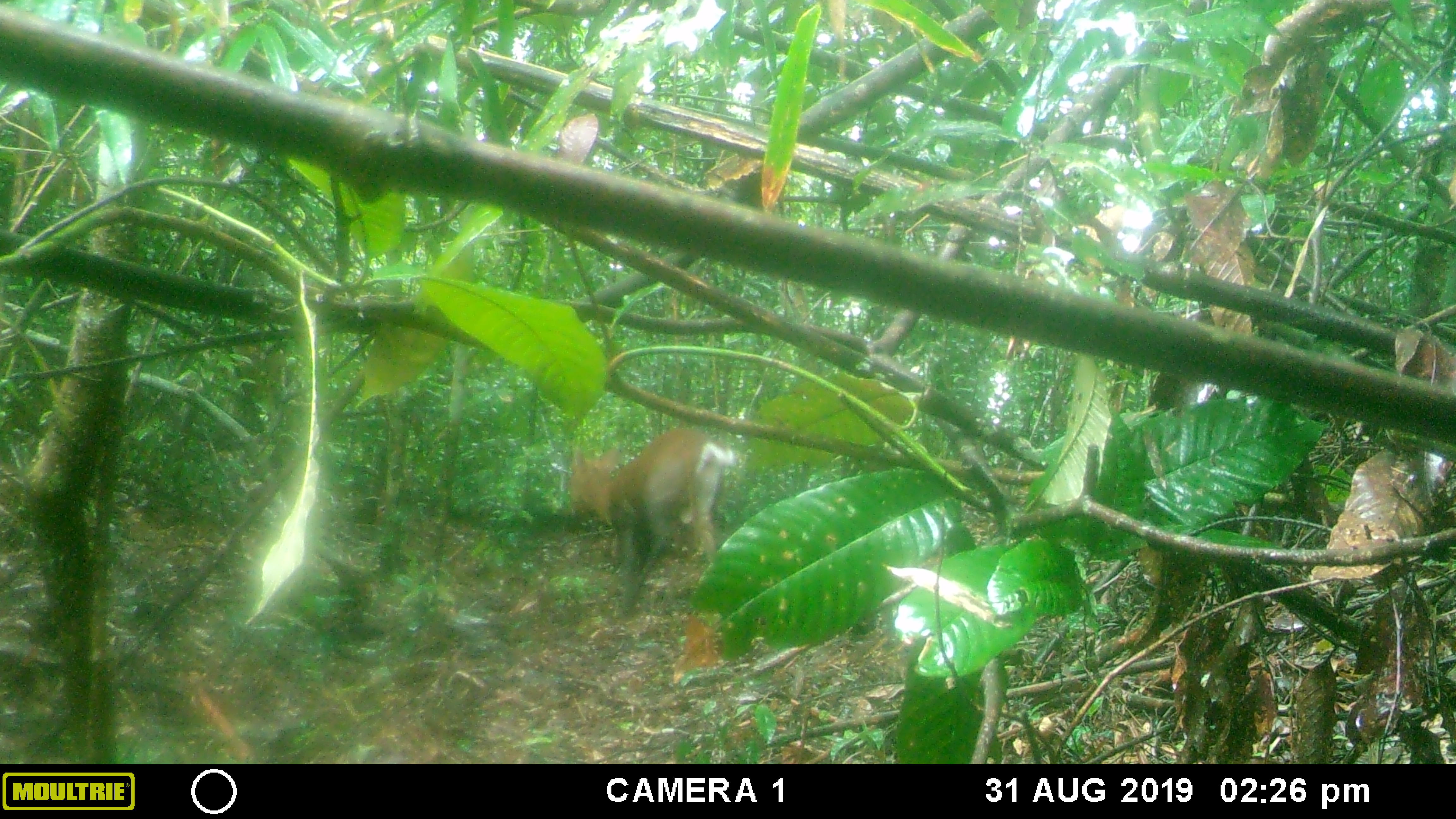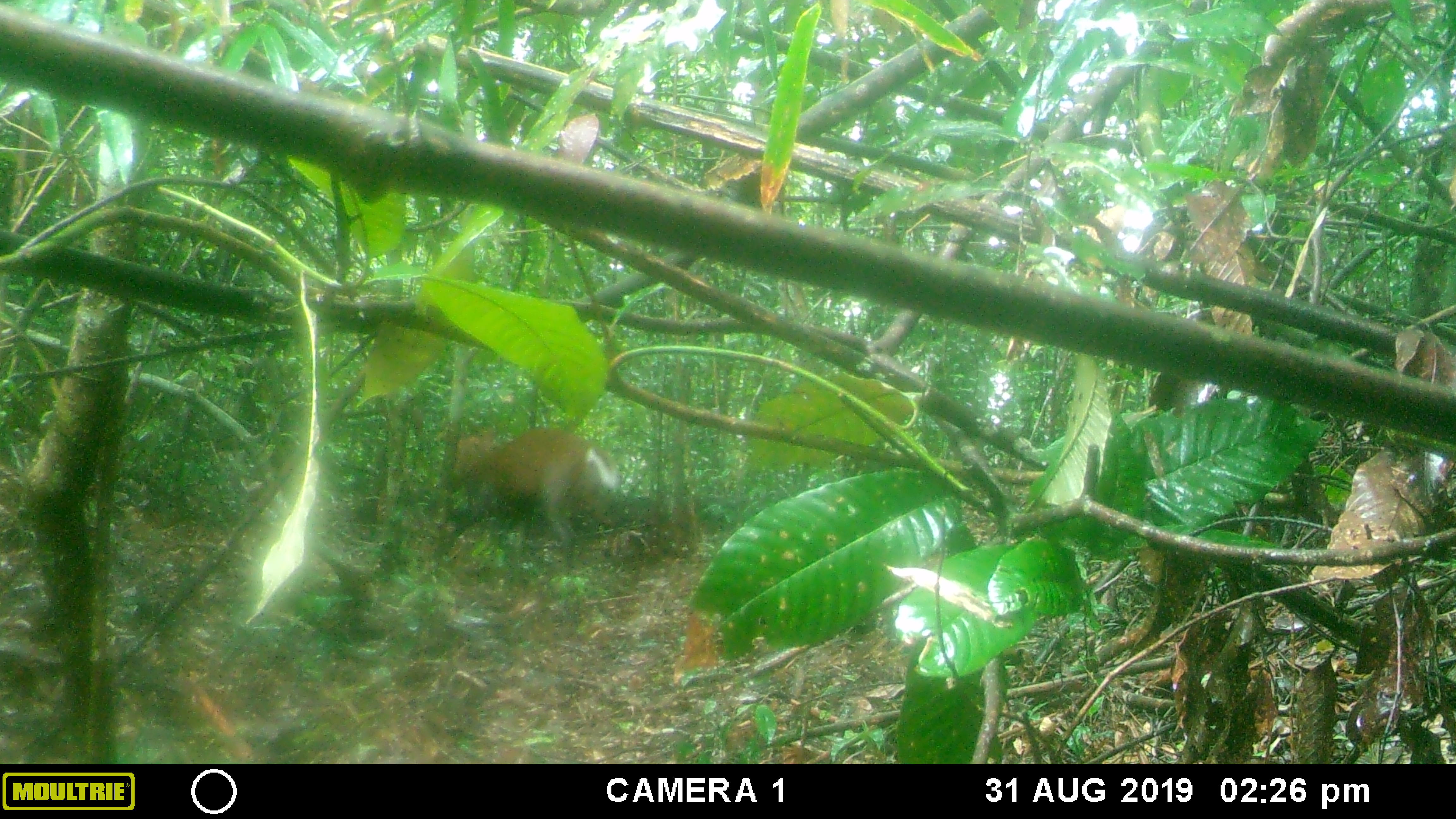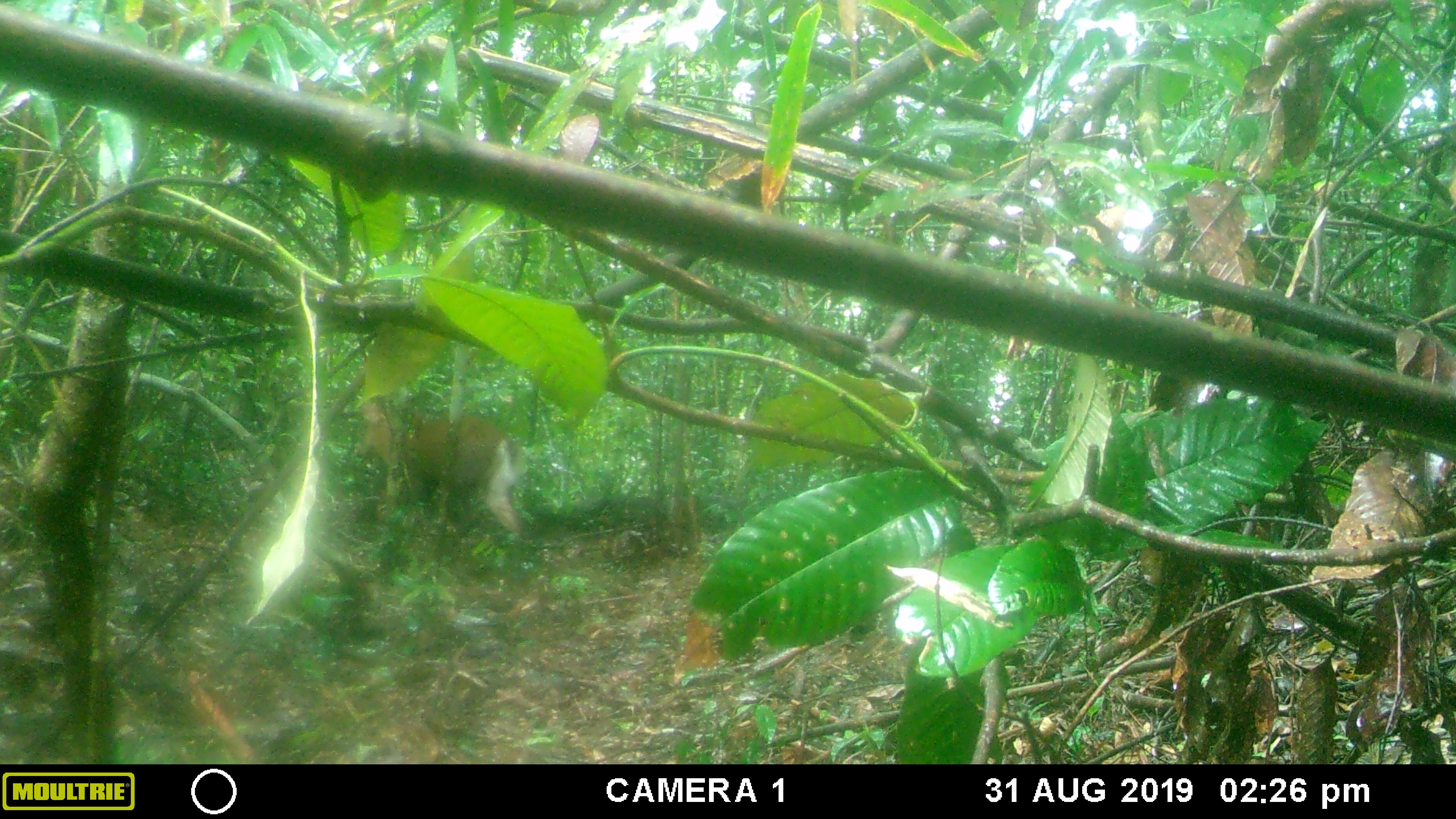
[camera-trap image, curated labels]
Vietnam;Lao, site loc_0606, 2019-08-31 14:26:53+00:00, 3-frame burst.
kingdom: Animalia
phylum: Chordata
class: Mammalia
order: Artiodactyla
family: Cervidae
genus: Muntiacus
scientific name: Muntiacus rooseveltorum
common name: roosevelt's muntjac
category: roosevelts muntjac group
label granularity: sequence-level